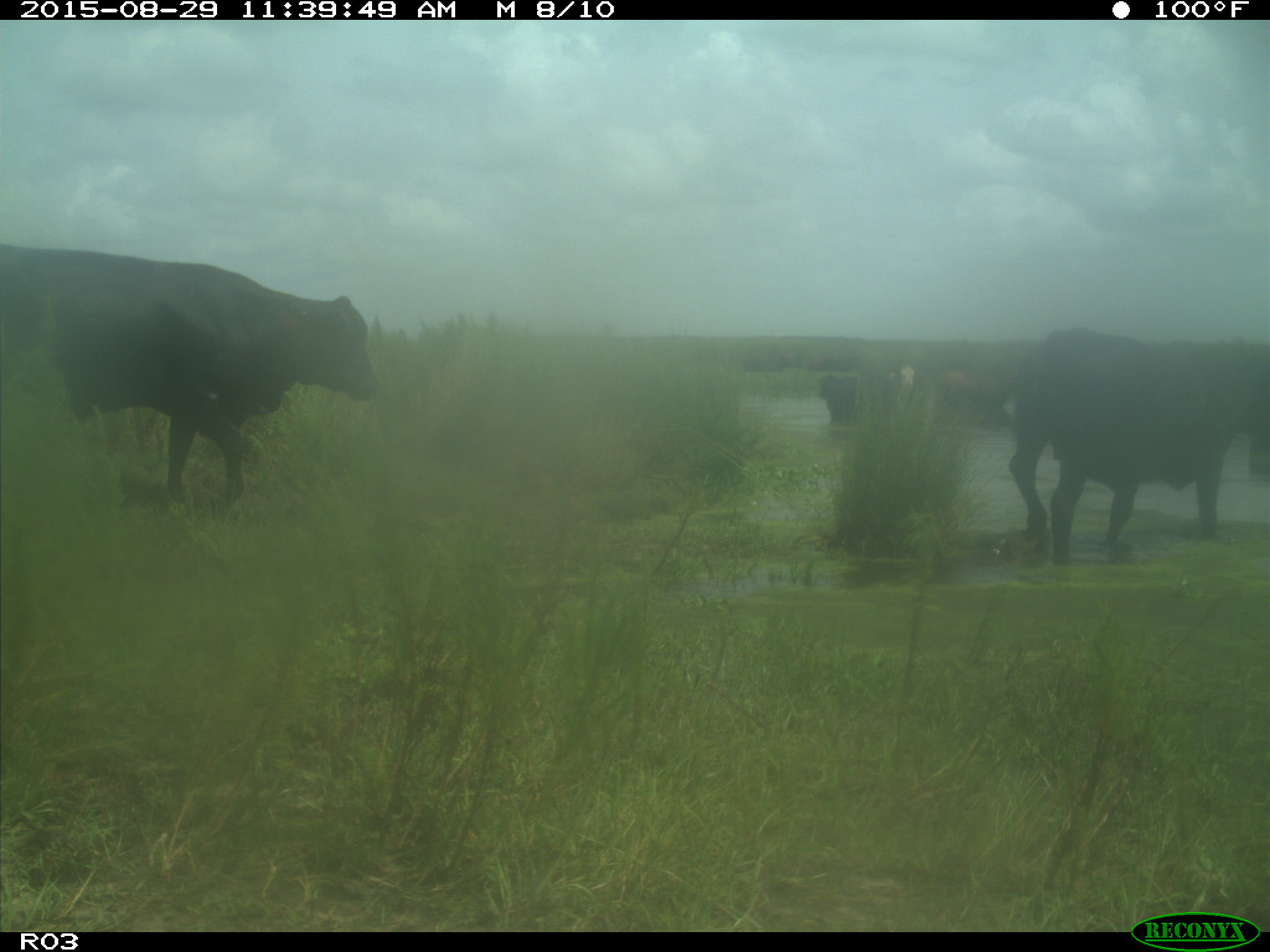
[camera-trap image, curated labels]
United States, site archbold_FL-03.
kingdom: Animalia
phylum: Chordata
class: Mammalia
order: Artiodactyla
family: Bovidae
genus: Bos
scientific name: Bos taurus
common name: domestic cow